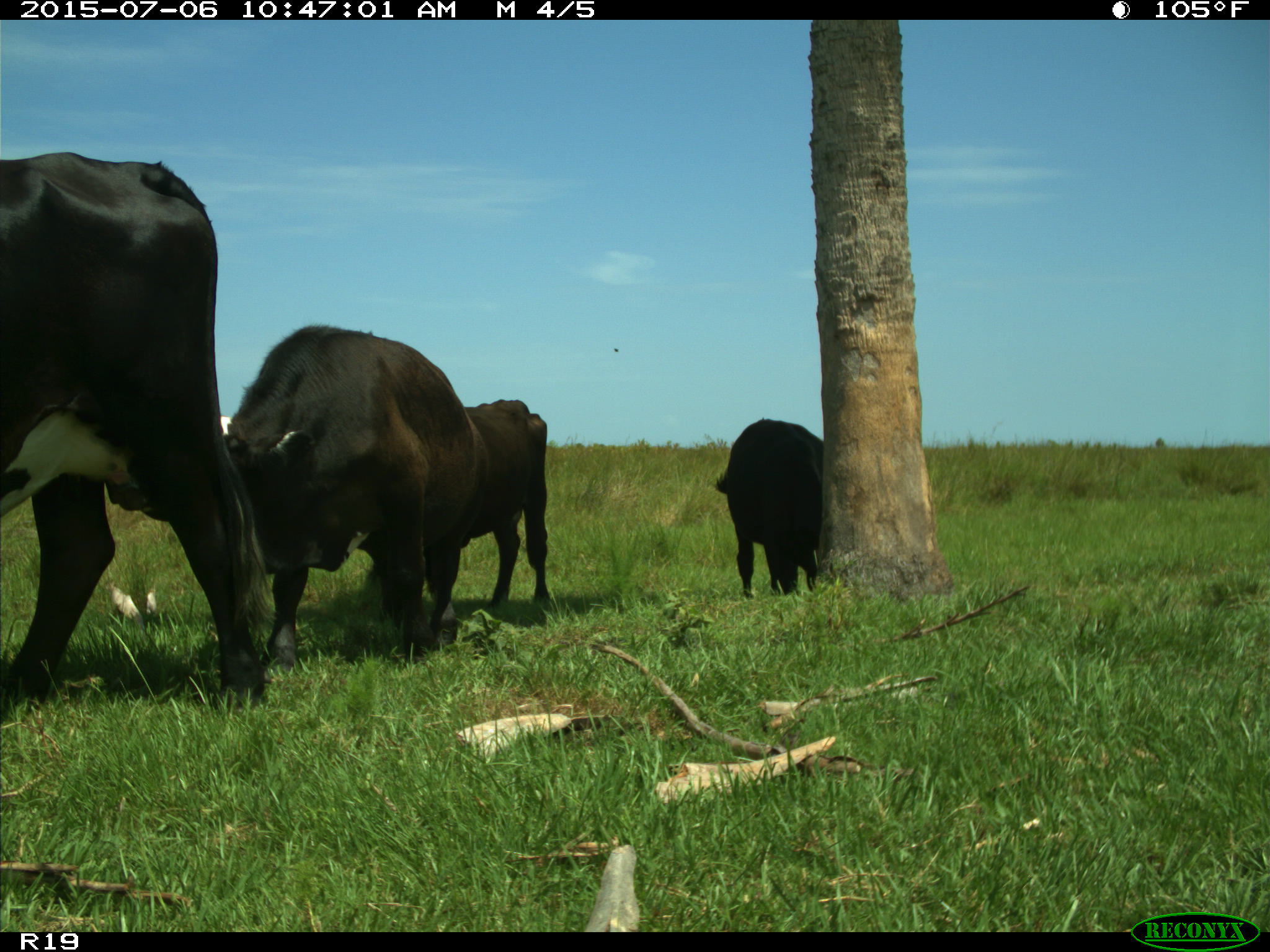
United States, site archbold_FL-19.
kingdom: Animalia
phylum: Chordata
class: Mammalia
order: Artiodactyla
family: Bovidae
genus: Bos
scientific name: Bos taurus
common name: domestic cow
Bos taurus (domestic cow).